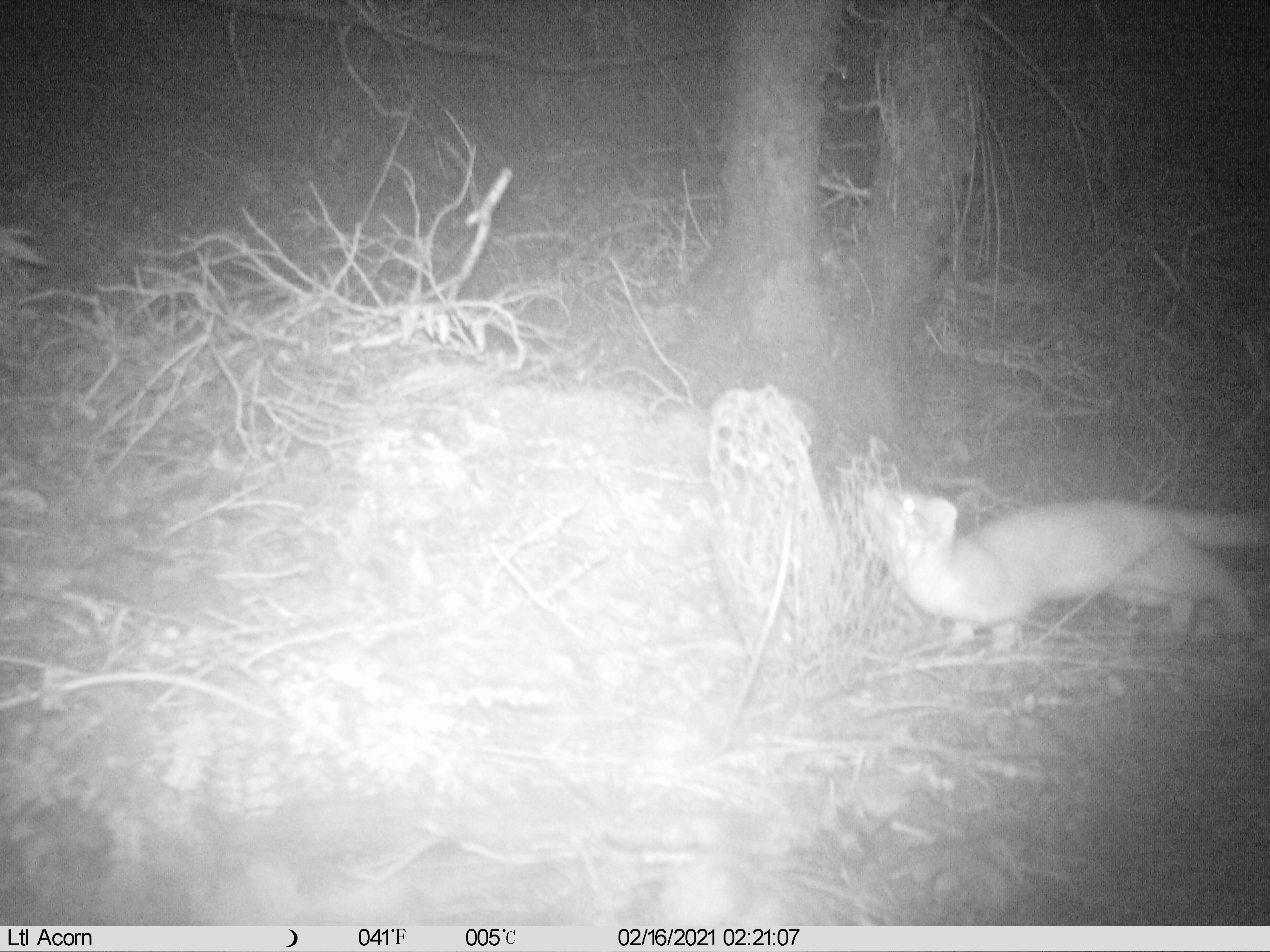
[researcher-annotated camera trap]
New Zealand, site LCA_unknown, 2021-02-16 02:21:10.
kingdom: Animalia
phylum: Chordata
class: Mammalia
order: Carnivora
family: Mustelidae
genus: Mustela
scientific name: Mustela erminea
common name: stoat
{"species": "stoat (Mustela erminea)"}